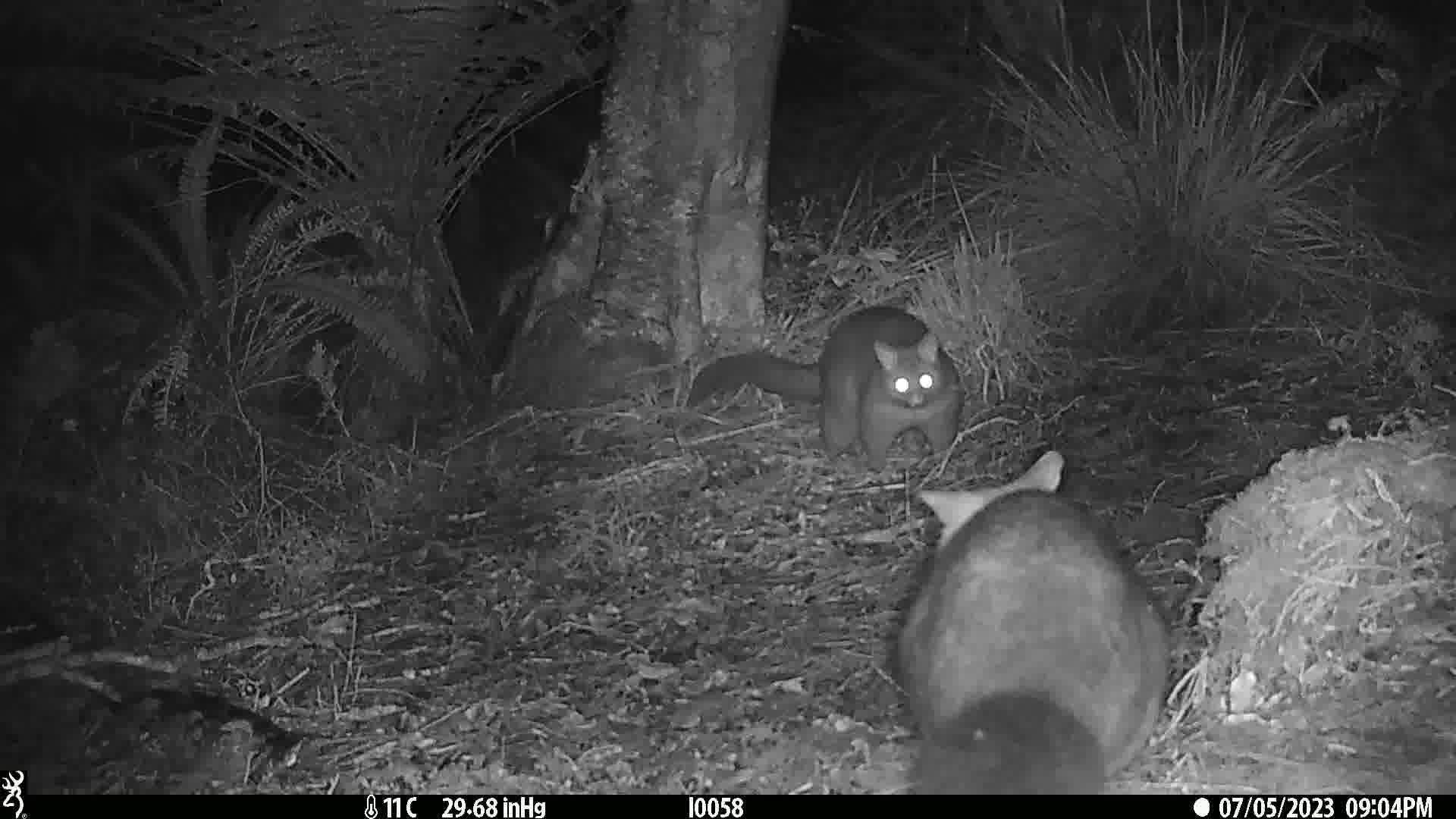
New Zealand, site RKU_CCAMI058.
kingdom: Animalia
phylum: Chordata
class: Mammalia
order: Diprotodontia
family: Phalangeridae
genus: Trichosurus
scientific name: Trichosurus vulpecula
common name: common brushtail possum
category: possum